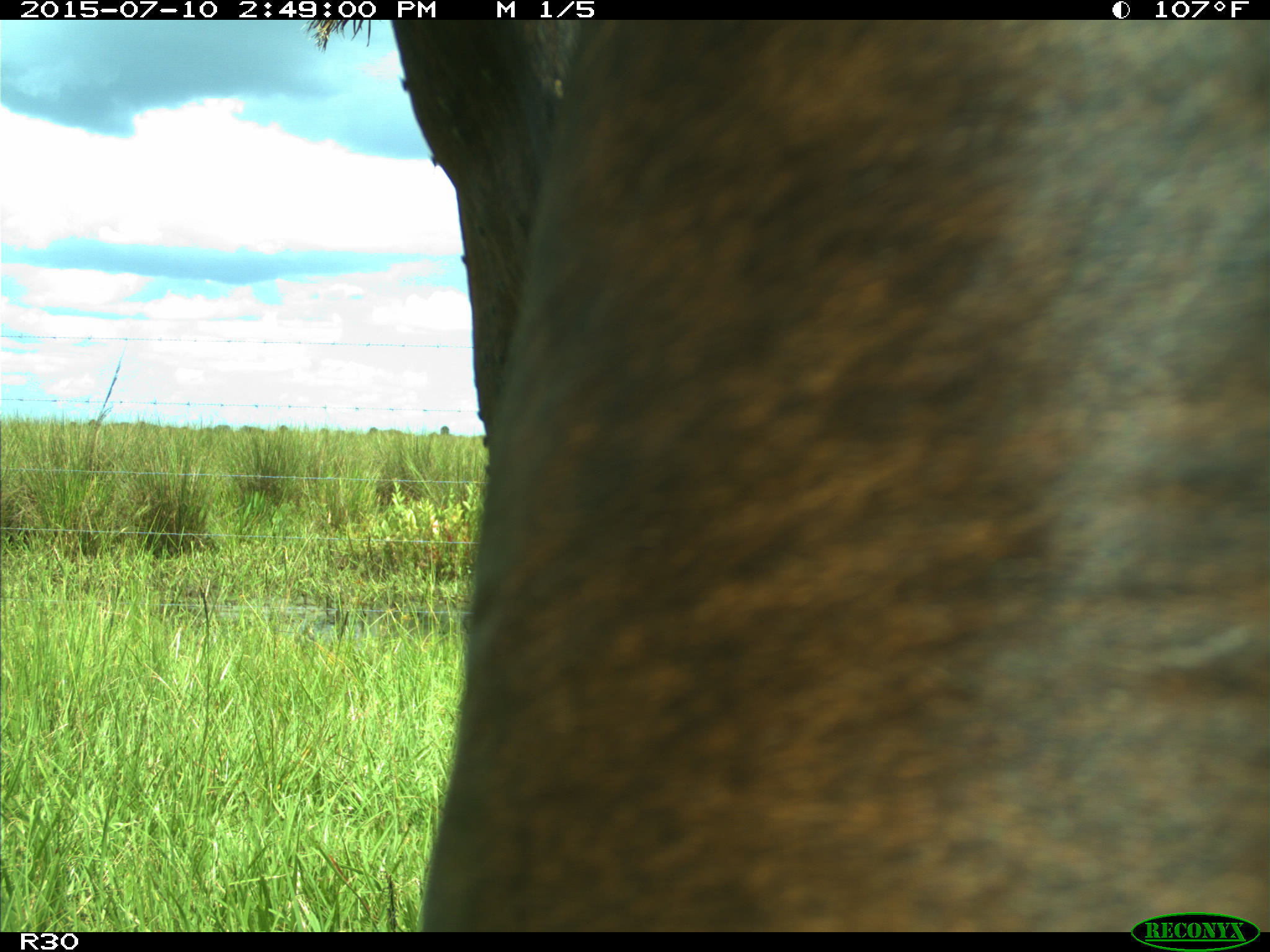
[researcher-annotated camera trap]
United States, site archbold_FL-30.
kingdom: Animalia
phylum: Chordata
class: Mammalia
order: Artiodactyla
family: Bovidae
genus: Bos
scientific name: Bos taurus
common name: domestic cow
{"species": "Bos taurus (domestic cow)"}